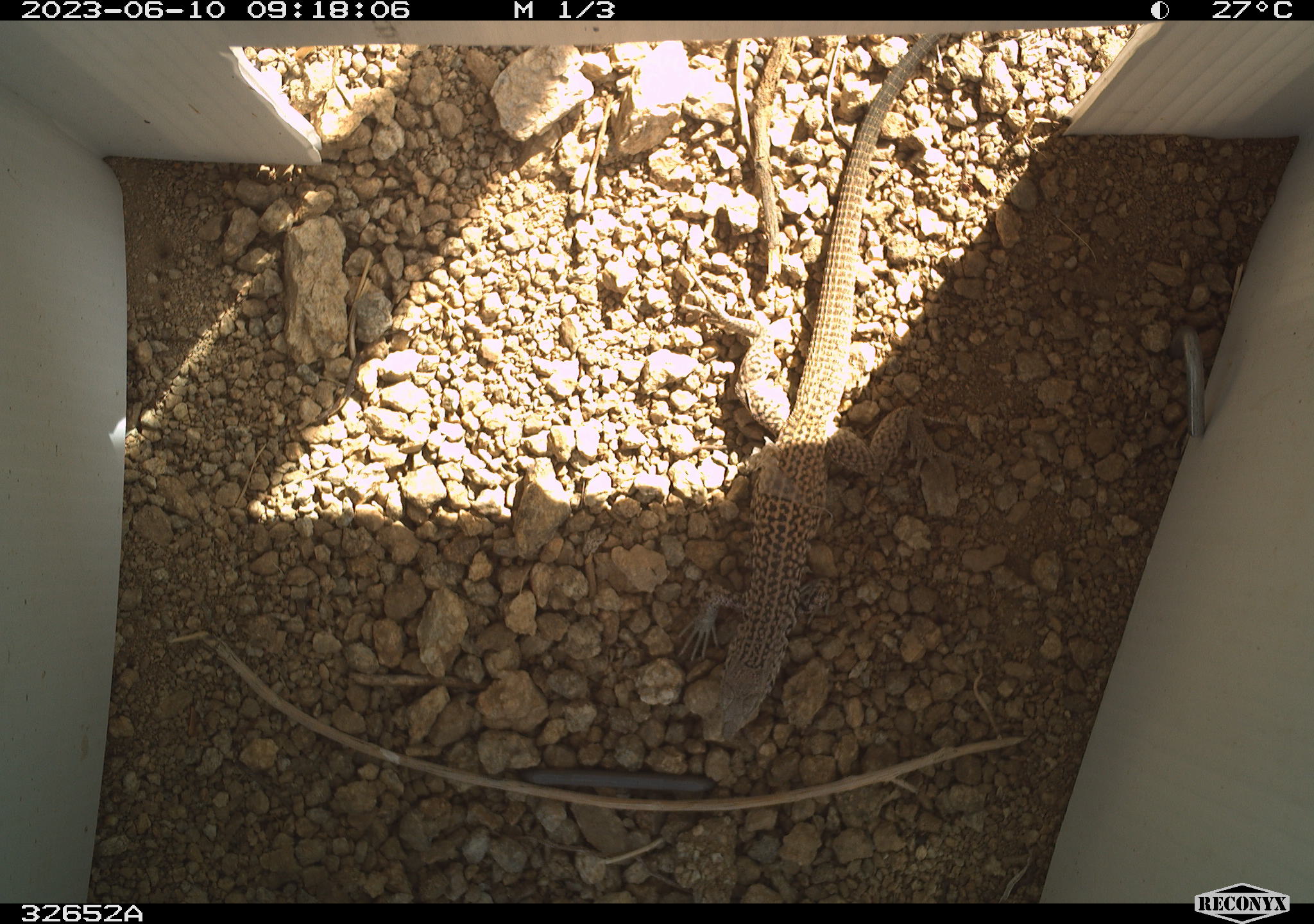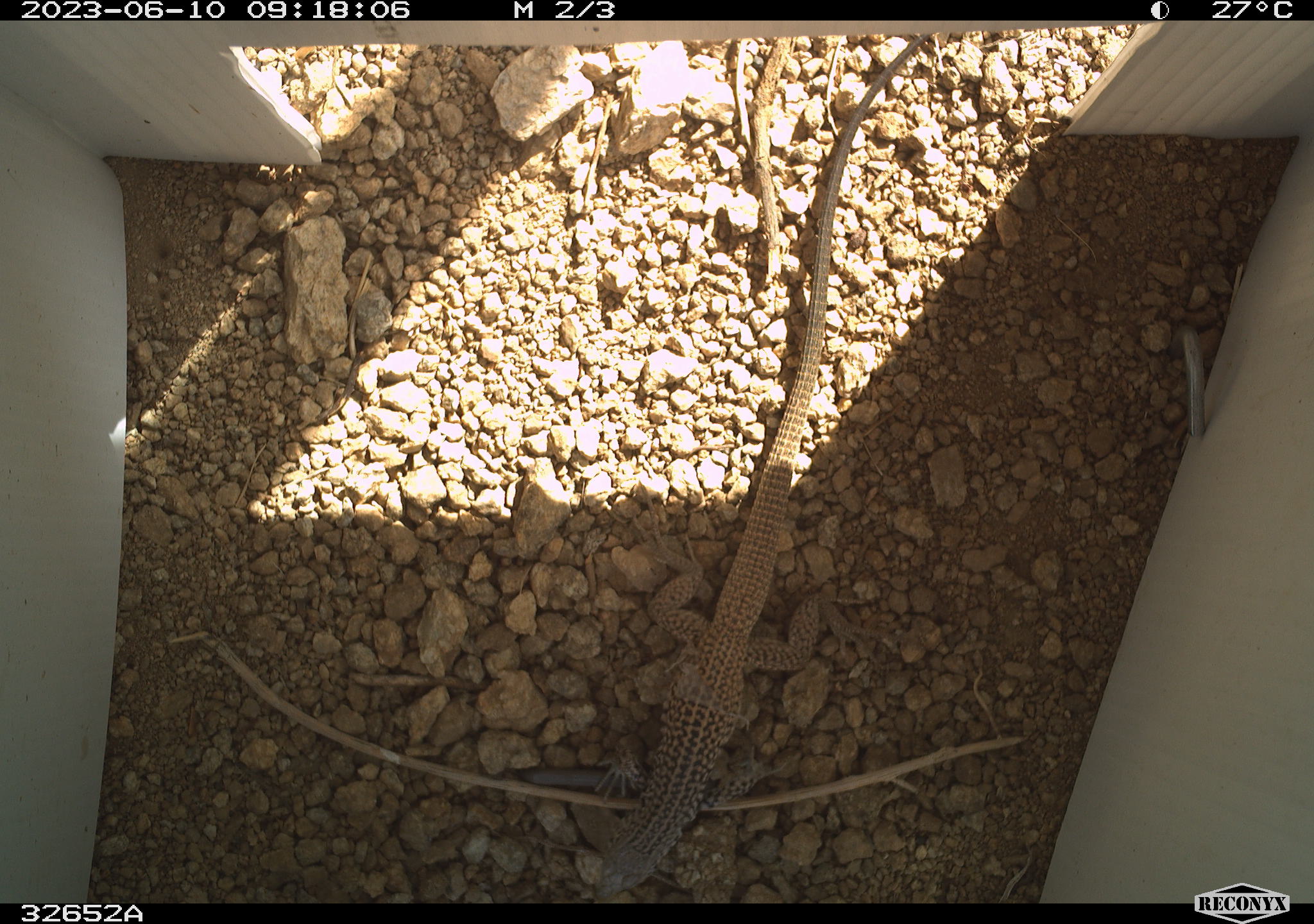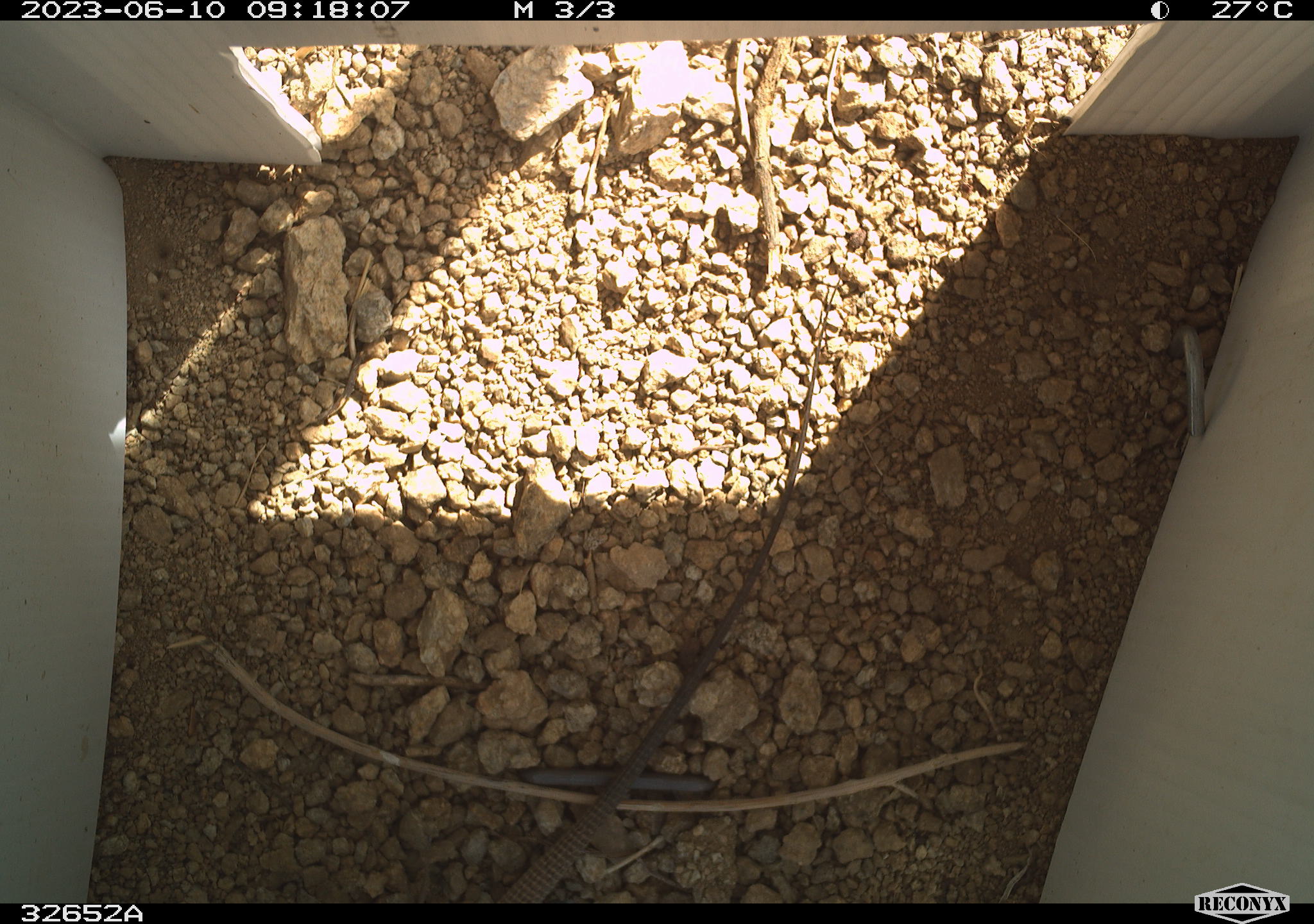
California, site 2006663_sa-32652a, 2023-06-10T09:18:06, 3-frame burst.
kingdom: Animalia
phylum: Chordata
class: Reptilia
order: Squamata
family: Teiidae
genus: Aspidoscelis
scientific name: Aspidoscelis tigris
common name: western whiptail